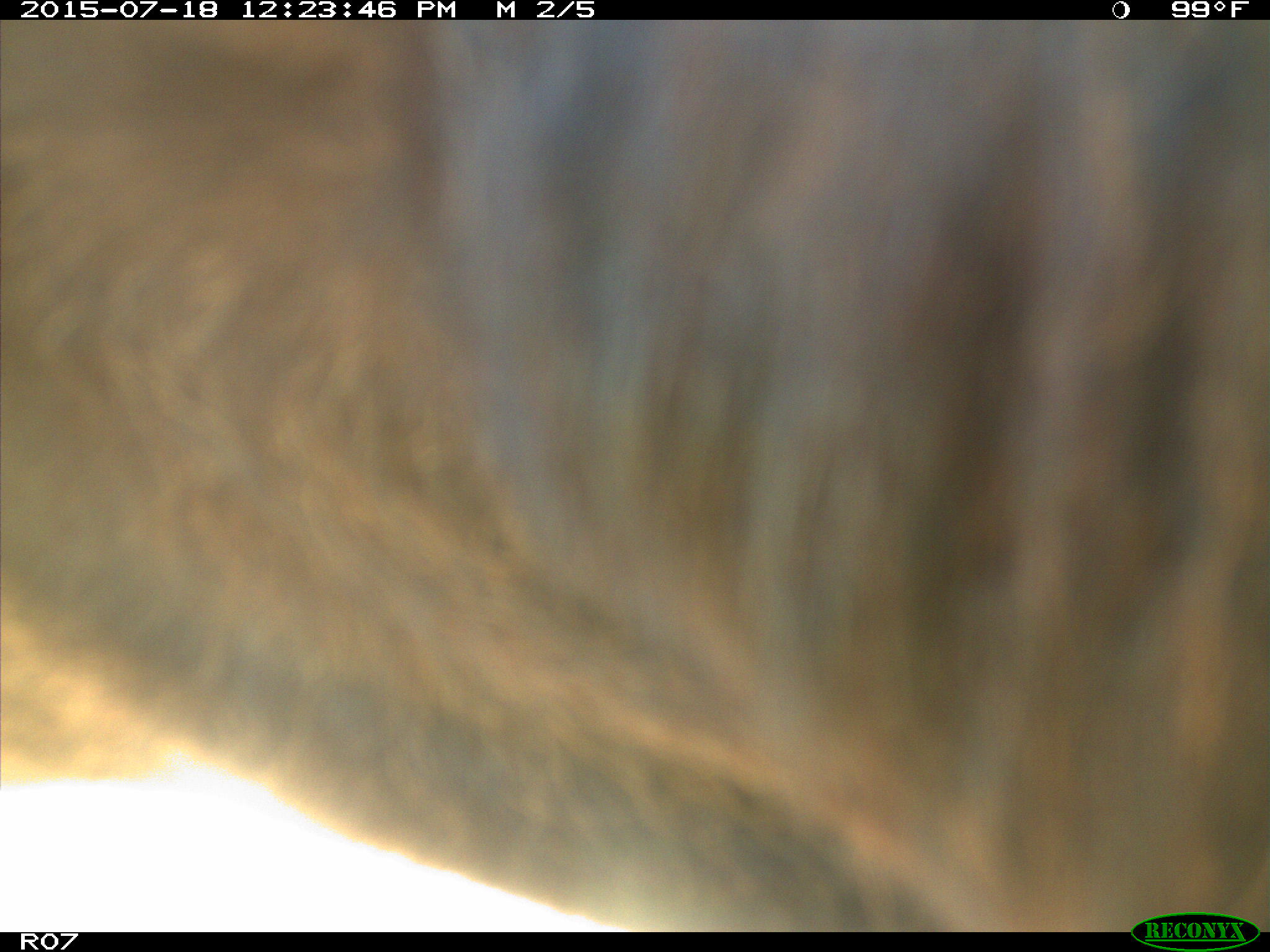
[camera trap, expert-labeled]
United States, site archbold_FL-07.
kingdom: Animalia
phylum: Chordata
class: Mammalia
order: Artiodactyla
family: Bovidae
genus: Bos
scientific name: Bos taurus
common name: domestic cow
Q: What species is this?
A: Bos taurus (domestic cow).